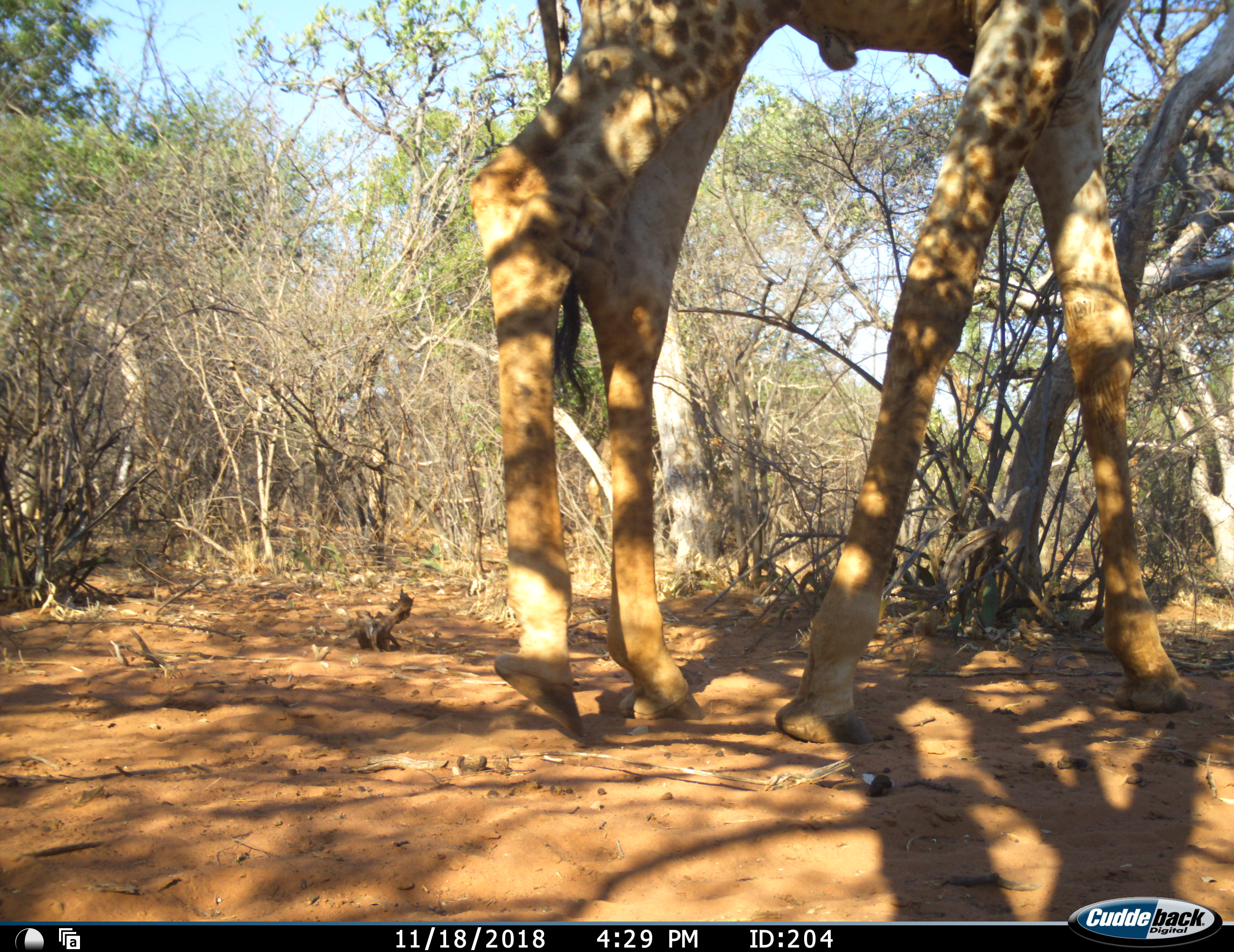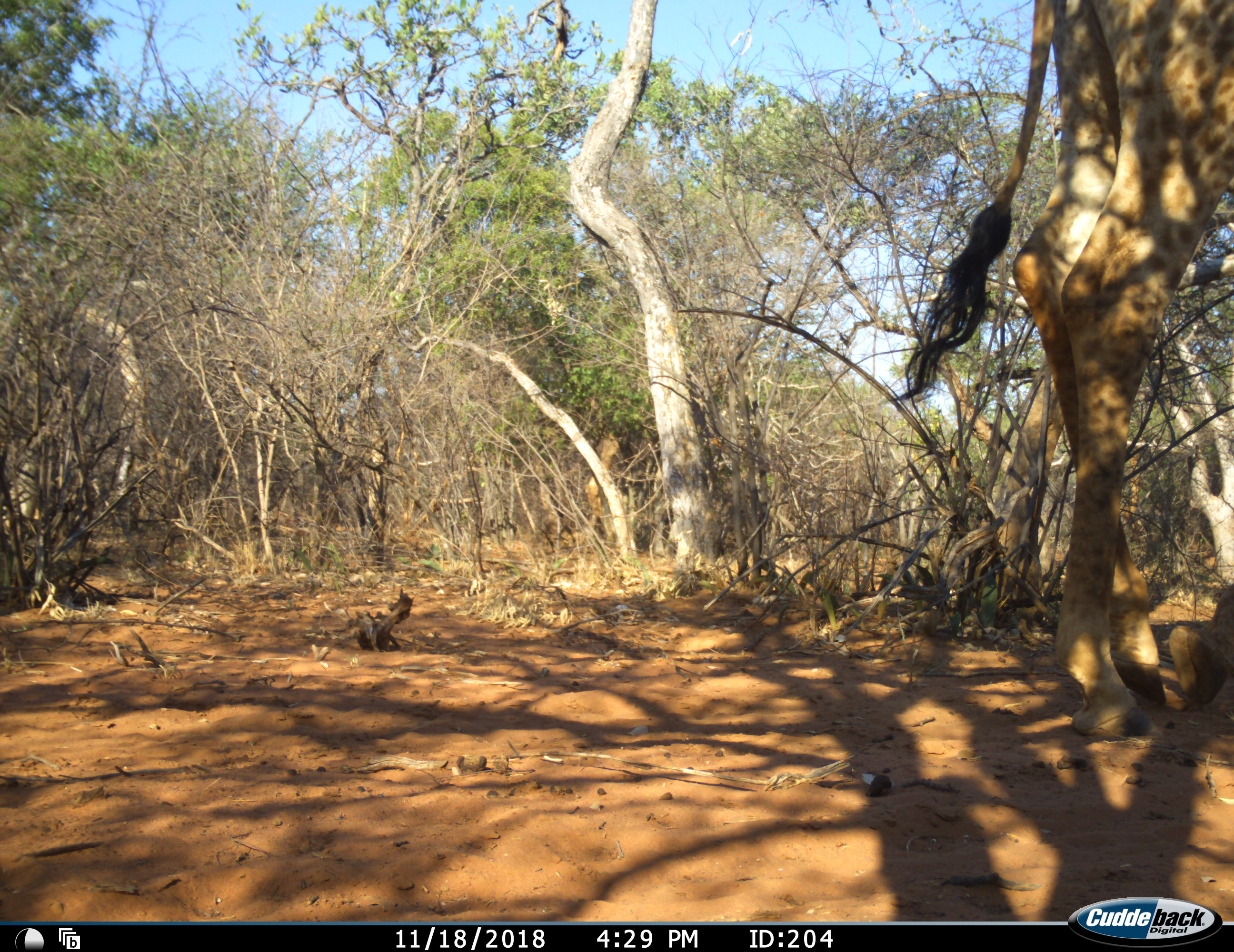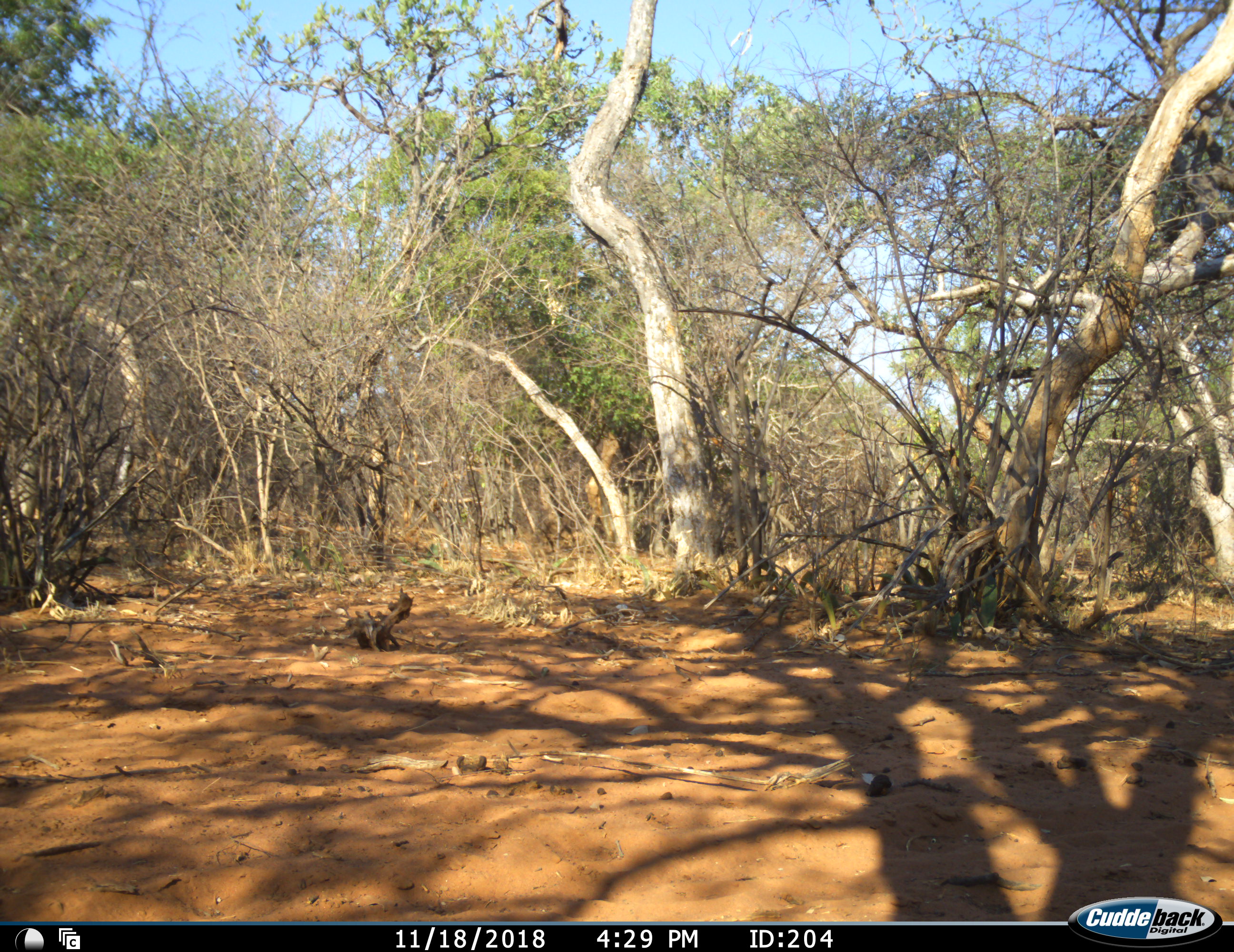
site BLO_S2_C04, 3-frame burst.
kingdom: Animalia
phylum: Chordata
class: Mammalia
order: Artiodactyla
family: Giraffidae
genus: Giraffa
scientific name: Giraffa camelopardalis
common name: giraffe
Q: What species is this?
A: Giraffe (Giraffa camelopardalis).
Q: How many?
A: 1.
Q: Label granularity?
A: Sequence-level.